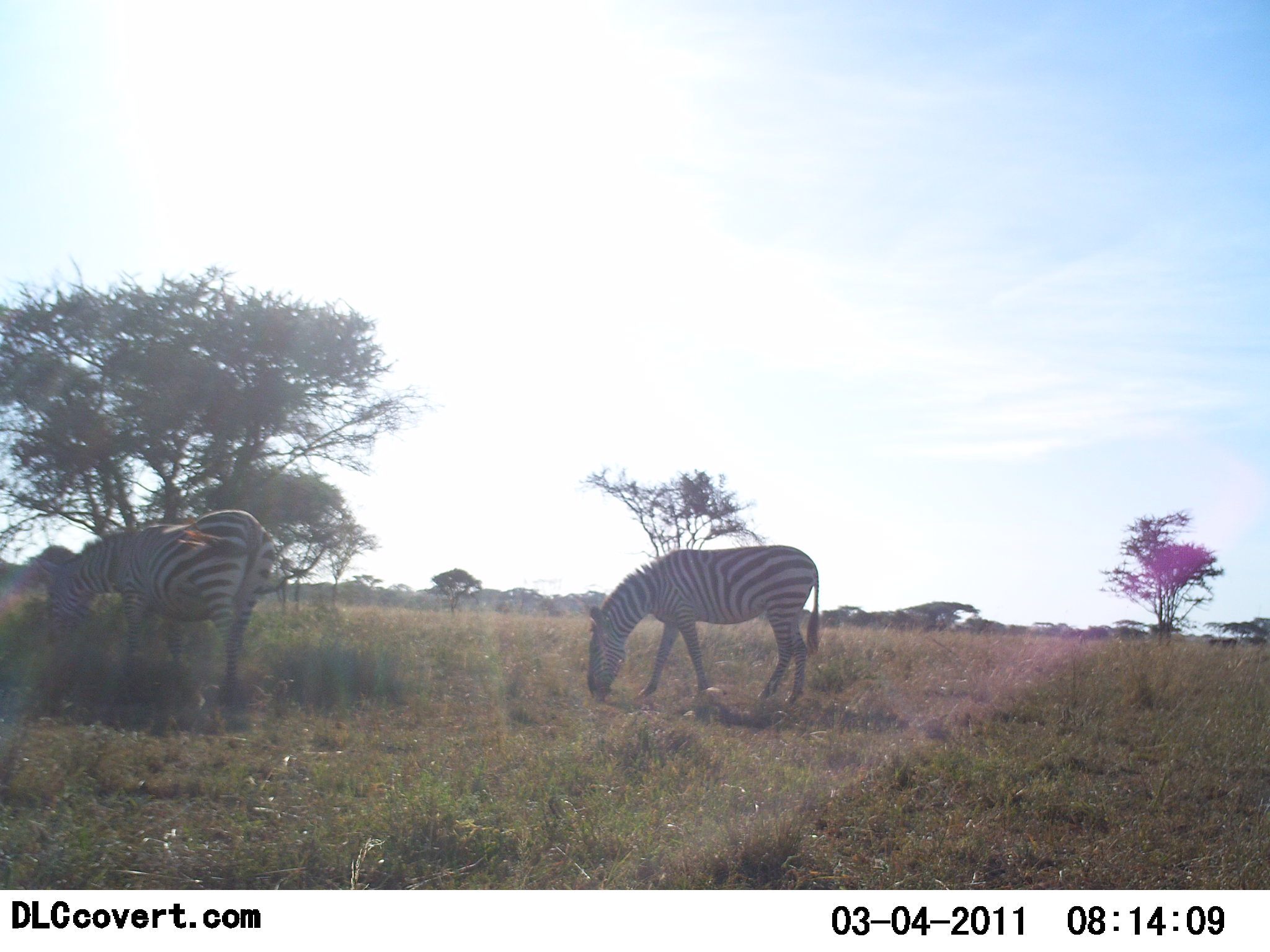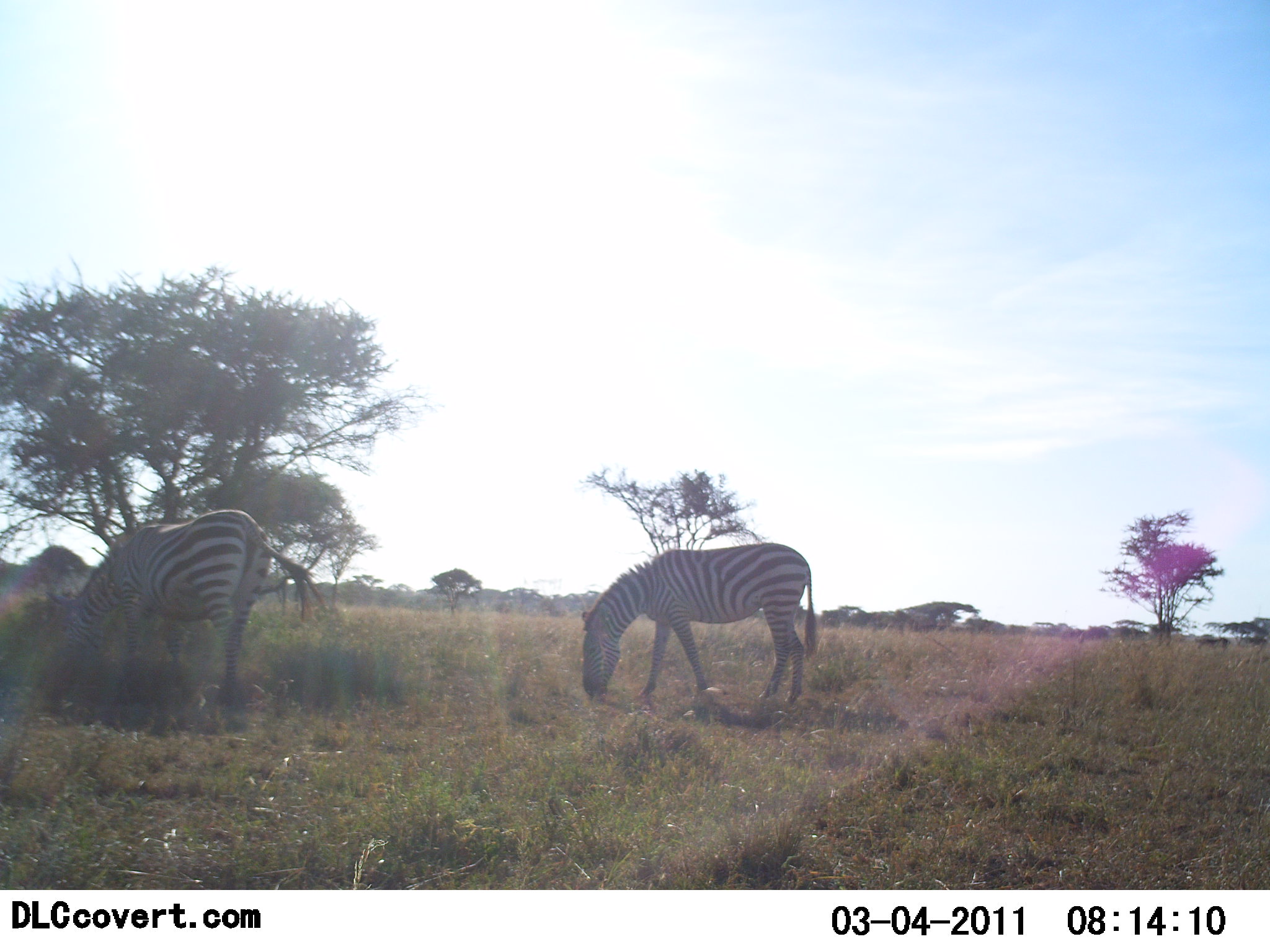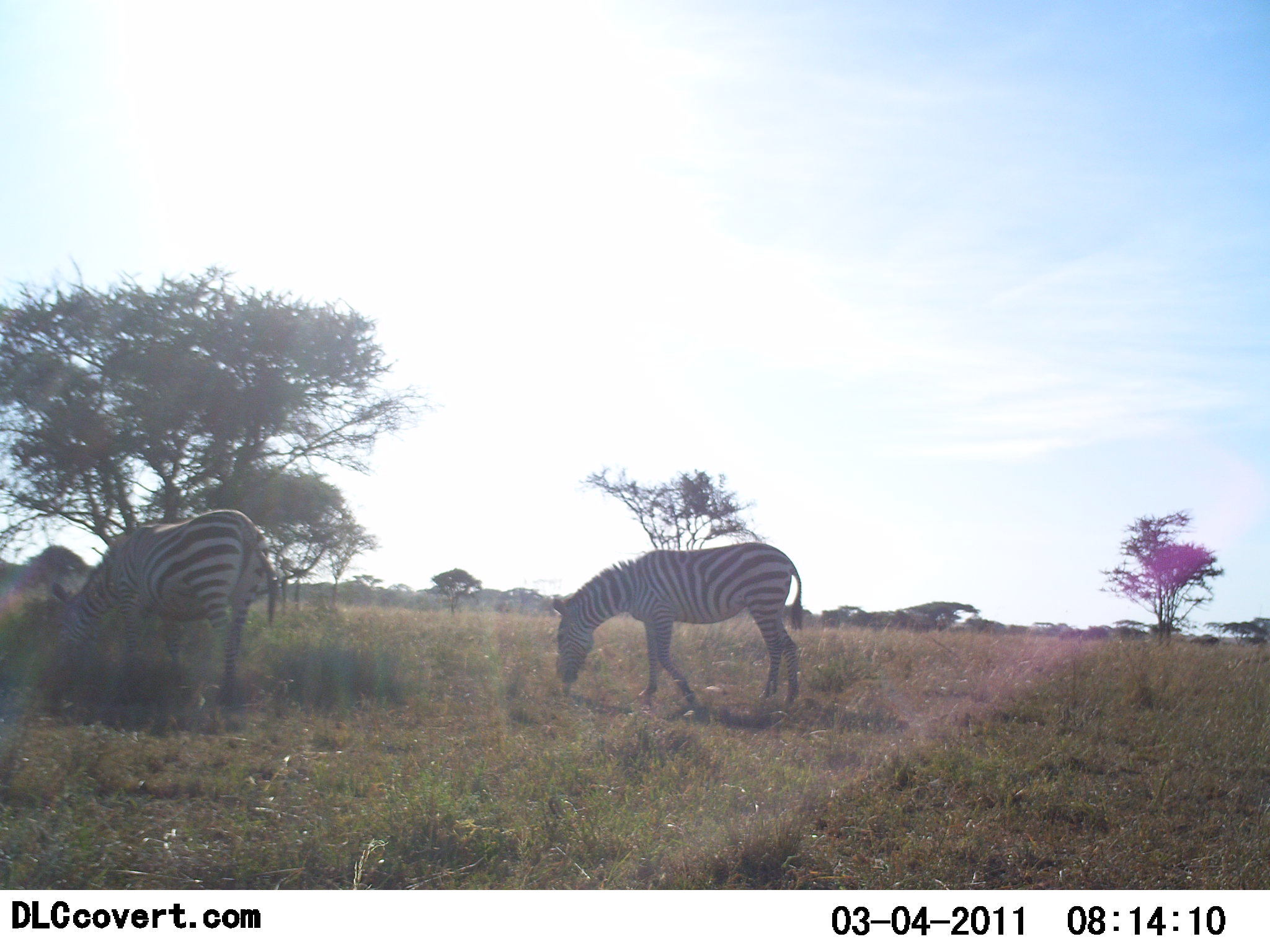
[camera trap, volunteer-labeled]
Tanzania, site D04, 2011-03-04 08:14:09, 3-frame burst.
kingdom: Animalia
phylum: Chordata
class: Mammalia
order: Perissodactyla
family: Equidae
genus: Equus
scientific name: Equus quagga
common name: plains zebra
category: zebra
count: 2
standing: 43%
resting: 0%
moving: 7%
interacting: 0%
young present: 0%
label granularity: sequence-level